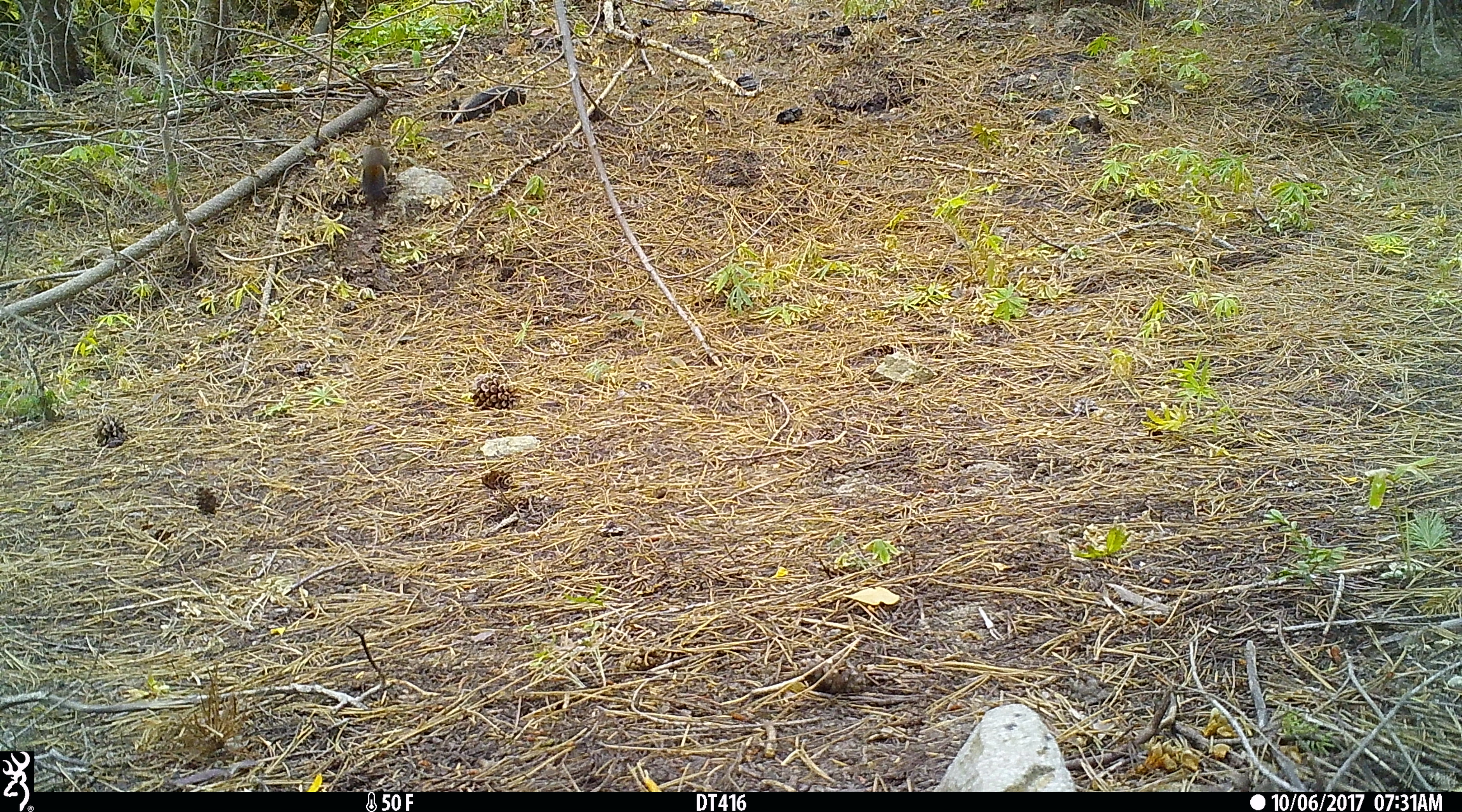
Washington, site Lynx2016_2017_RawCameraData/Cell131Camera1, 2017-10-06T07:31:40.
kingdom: Animalia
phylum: Chordata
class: Mammalia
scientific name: Mammalia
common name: small mammal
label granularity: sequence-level